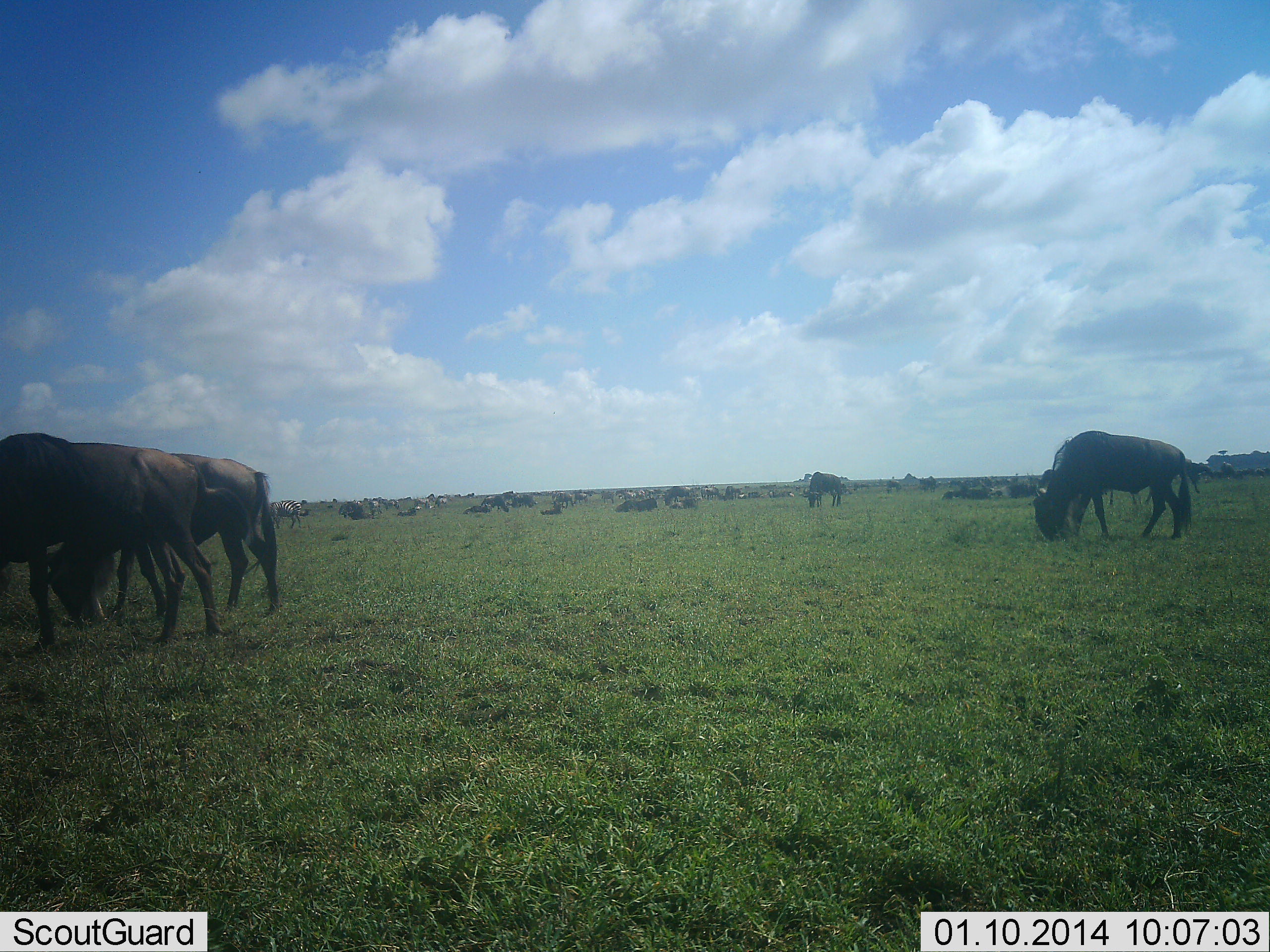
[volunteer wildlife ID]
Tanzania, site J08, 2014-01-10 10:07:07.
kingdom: Animalia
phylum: Chordata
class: Mammalia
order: Artiodactyla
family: Bovidae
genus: Connochaetes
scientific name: Connochaetes taurinus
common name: blue wildebeest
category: wildebeest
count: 11-50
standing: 70%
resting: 50%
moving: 40%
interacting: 10%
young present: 0%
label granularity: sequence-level